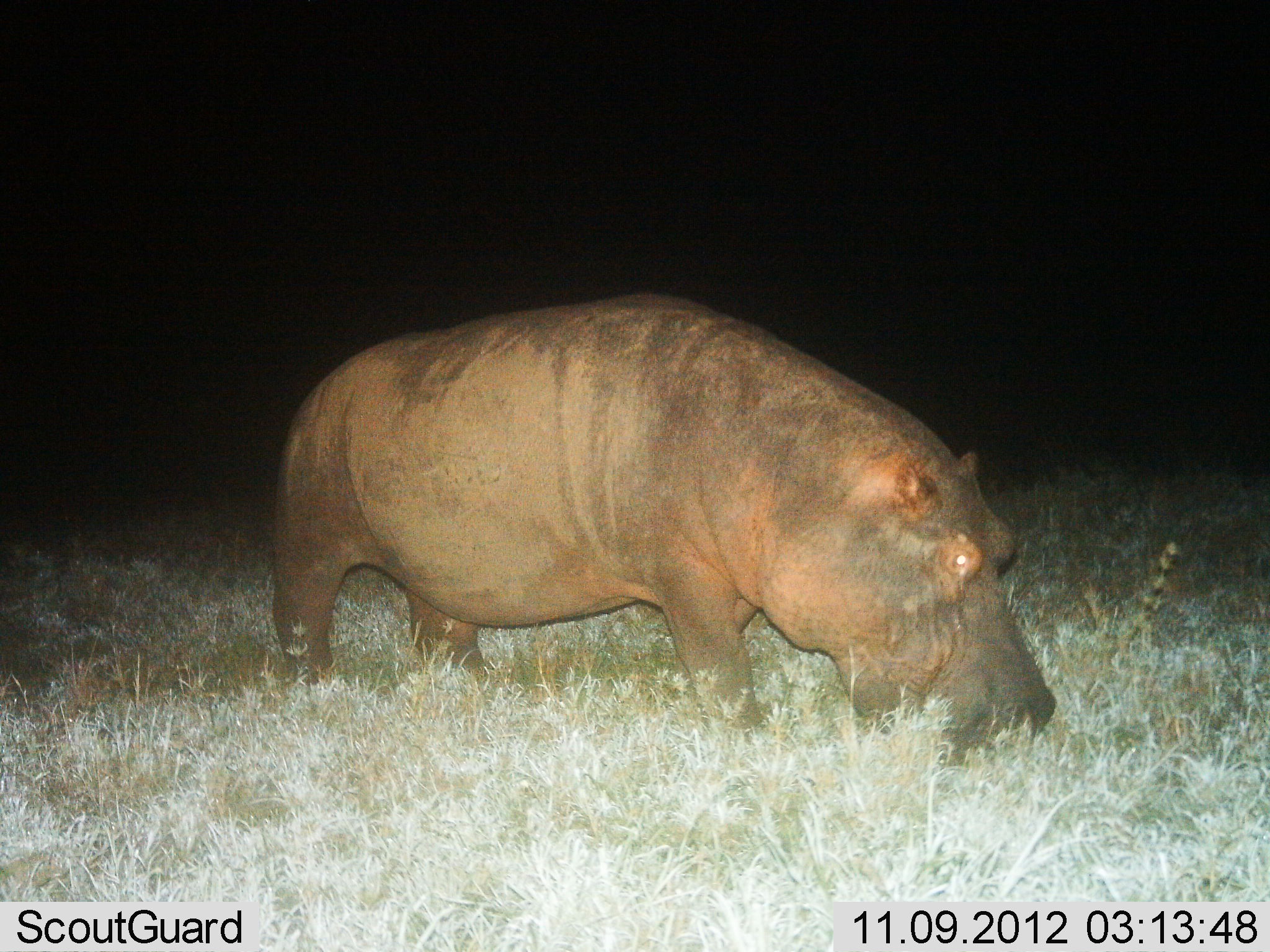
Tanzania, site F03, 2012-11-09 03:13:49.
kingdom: Animalia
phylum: Chordata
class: Mammalia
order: Artiodactyla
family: Hippopotamidae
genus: Hippopotamus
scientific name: Hippopotamus amphibius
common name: hippopotamus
Hippopotamus (Hippopotamus amphibius), count 1. Behavior (volunteer vote fractions): standing 30%, resting 0%, moving 10%, interacting 0%. Young present (vote fraction): 0%. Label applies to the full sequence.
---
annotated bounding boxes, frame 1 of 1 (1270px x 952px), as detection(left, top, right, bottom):
animal: detection(267, 291, 1059, 751)